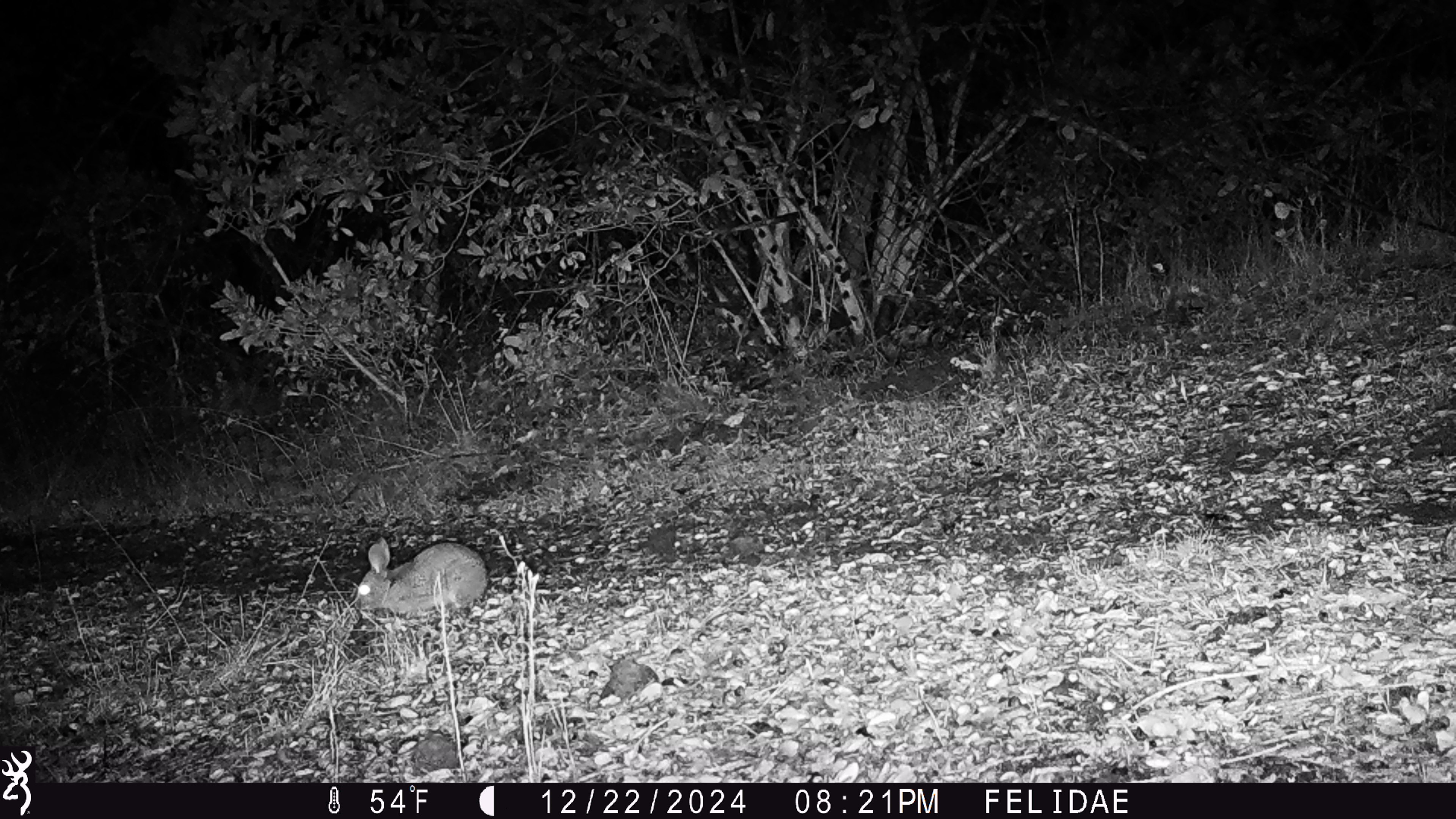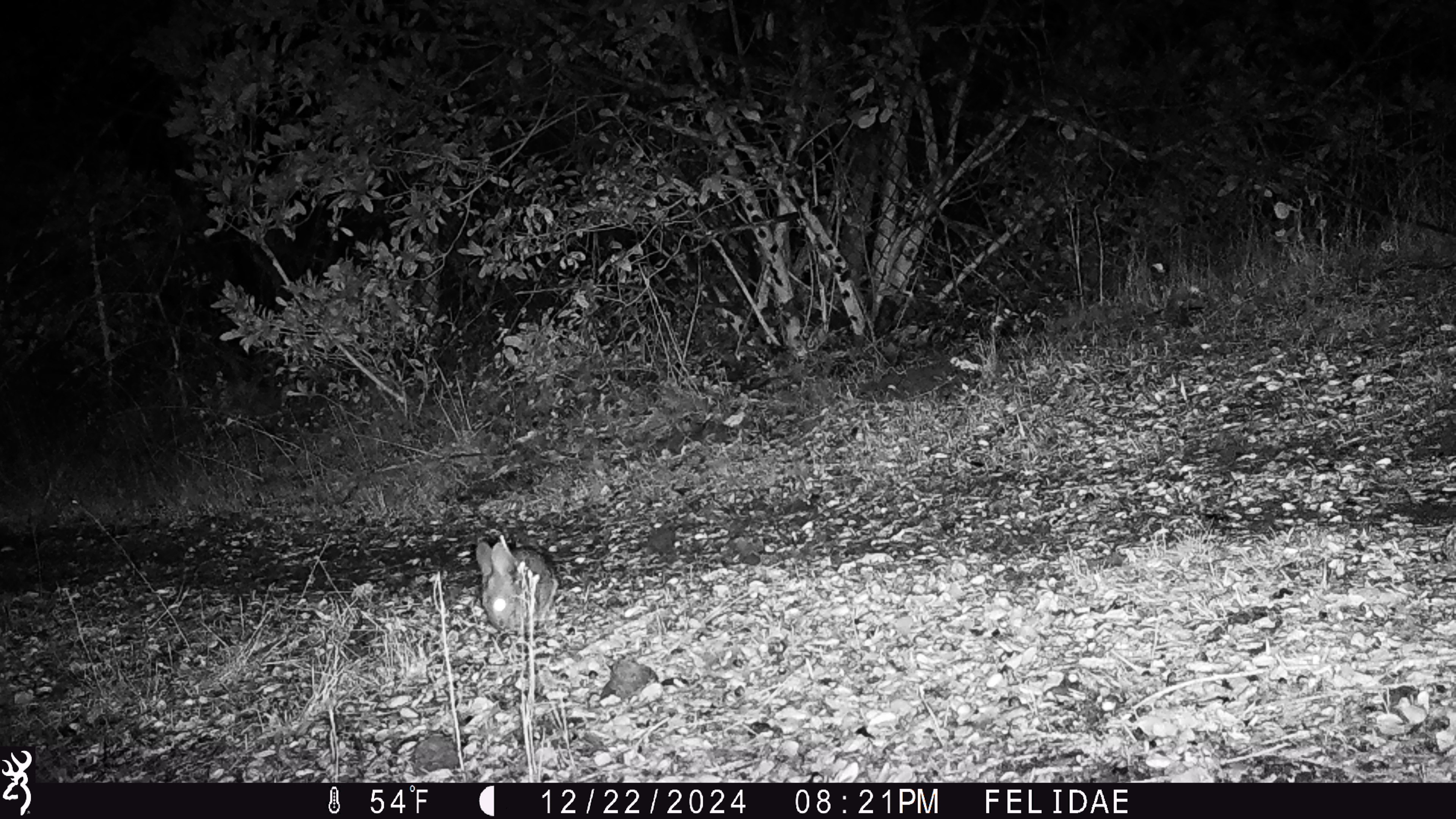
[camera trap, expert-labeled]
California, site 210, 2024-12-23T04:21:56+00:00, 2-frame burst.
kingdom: Animalia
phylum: Chordata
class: Mammalia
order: Lagomorpha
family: Leporidae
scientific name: Leporidae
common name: rabbit